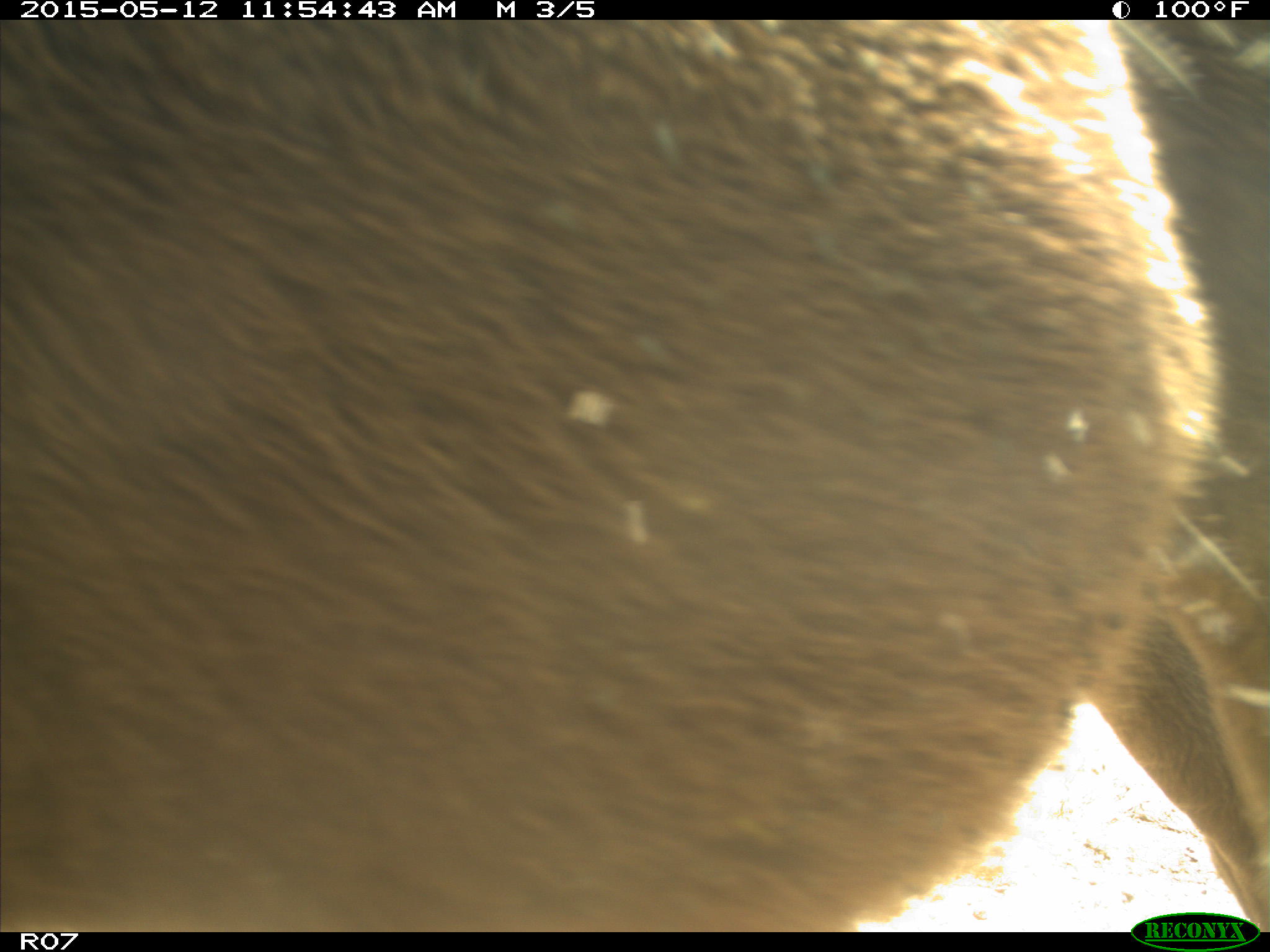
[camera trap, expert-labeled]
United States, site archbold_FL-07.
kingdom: Animalia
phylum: Chordata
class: Mammalia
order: Artiodactyla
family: Bovidae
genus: Bos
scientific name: Bos taurus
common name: domestic cow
Bos taurus (domestic cow).